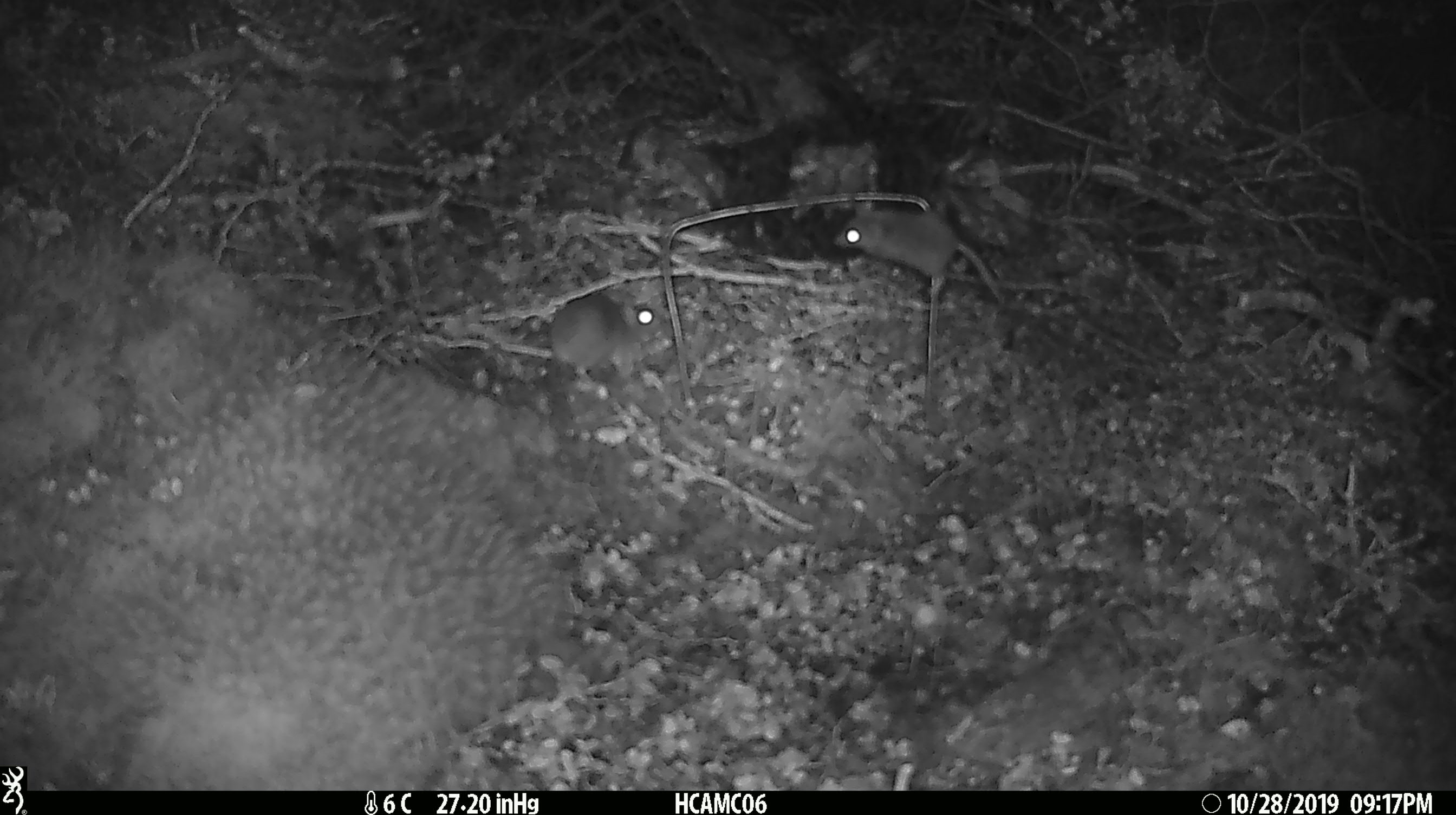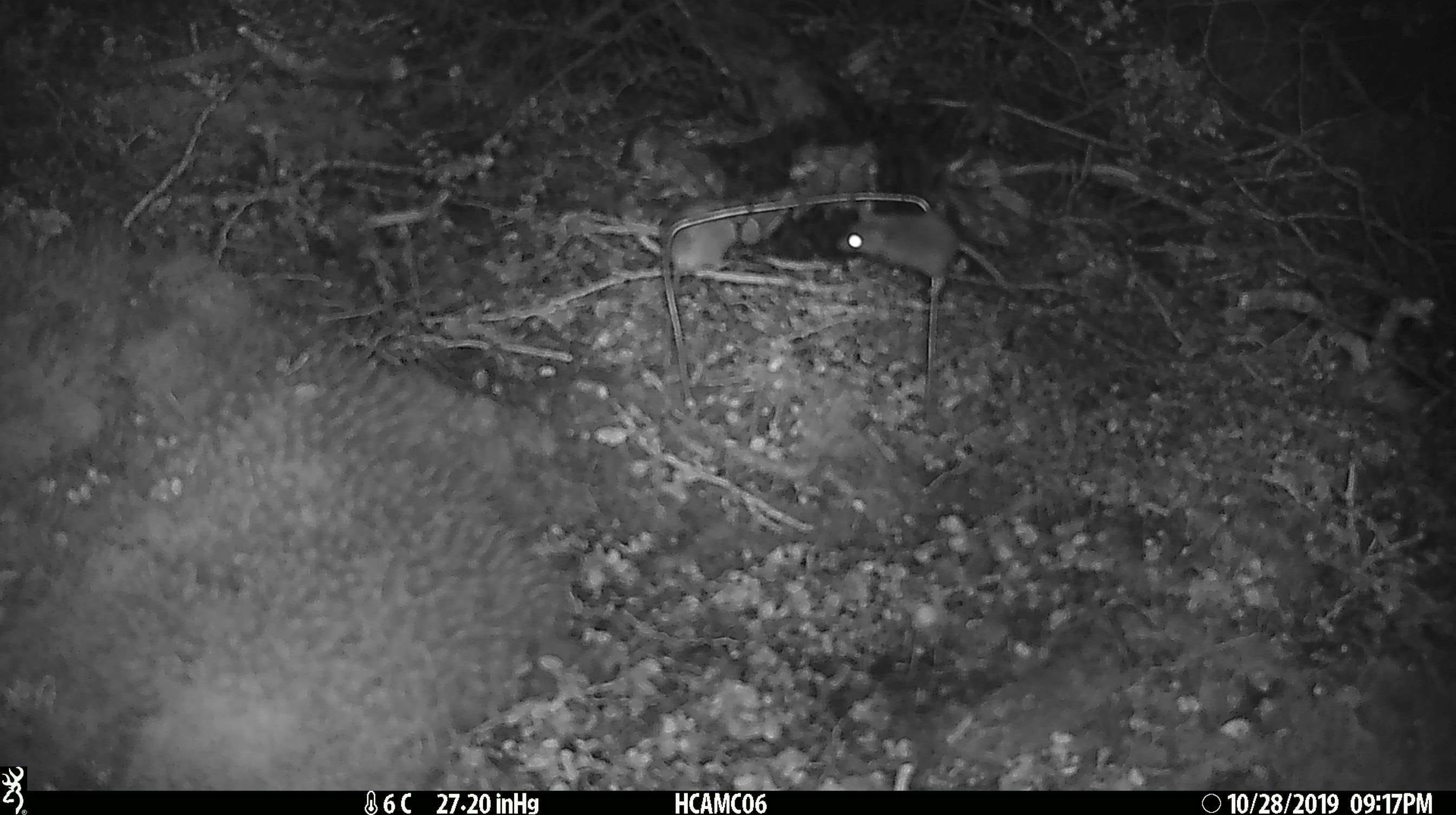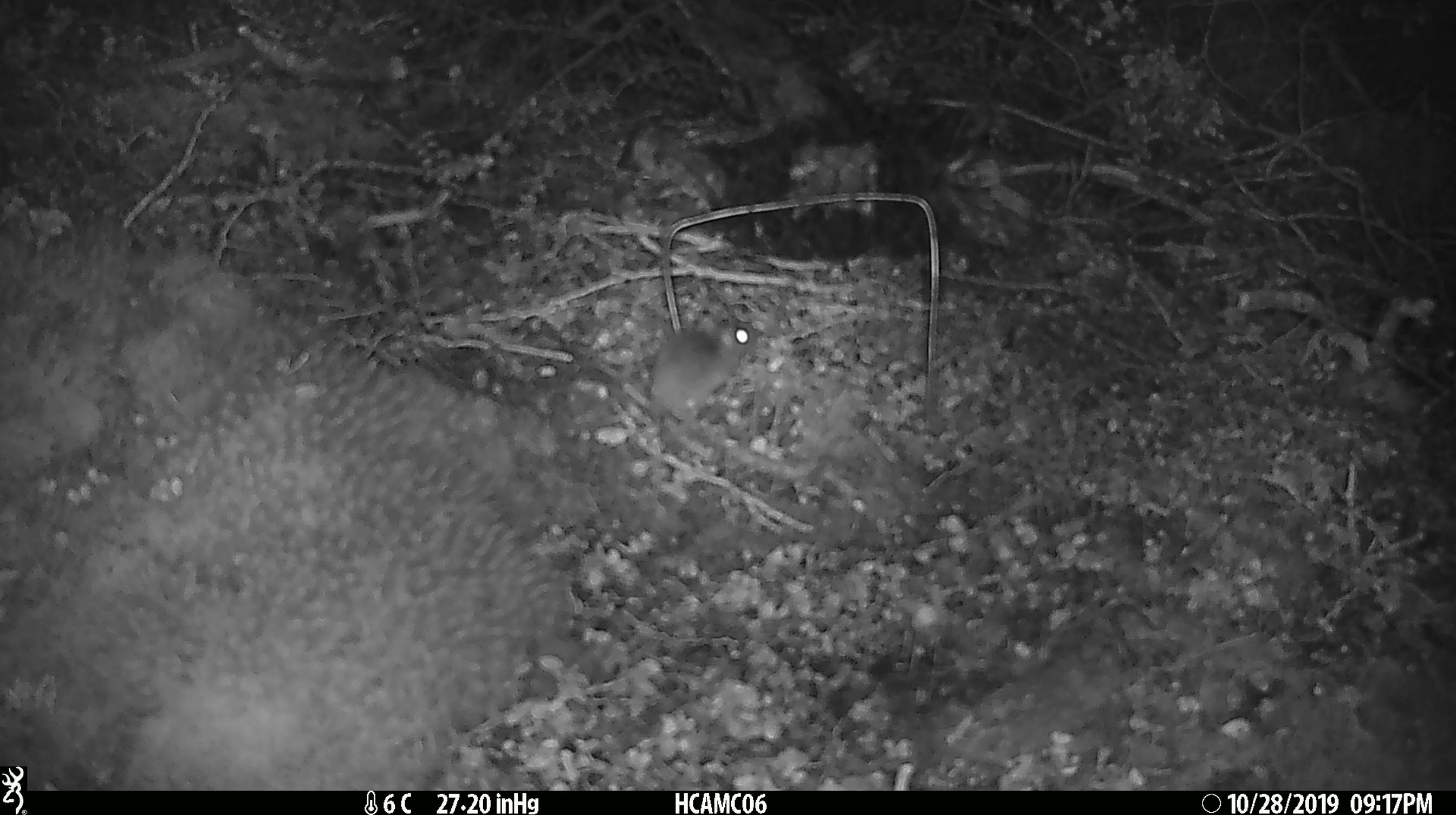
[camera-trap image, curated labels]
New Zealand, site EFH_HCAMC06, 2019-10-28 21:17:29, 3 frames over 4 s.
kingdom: Animalia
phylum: Chordata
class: Mammalia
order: Rodentia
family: Muridae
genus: Mus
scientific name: Mus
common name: mouse